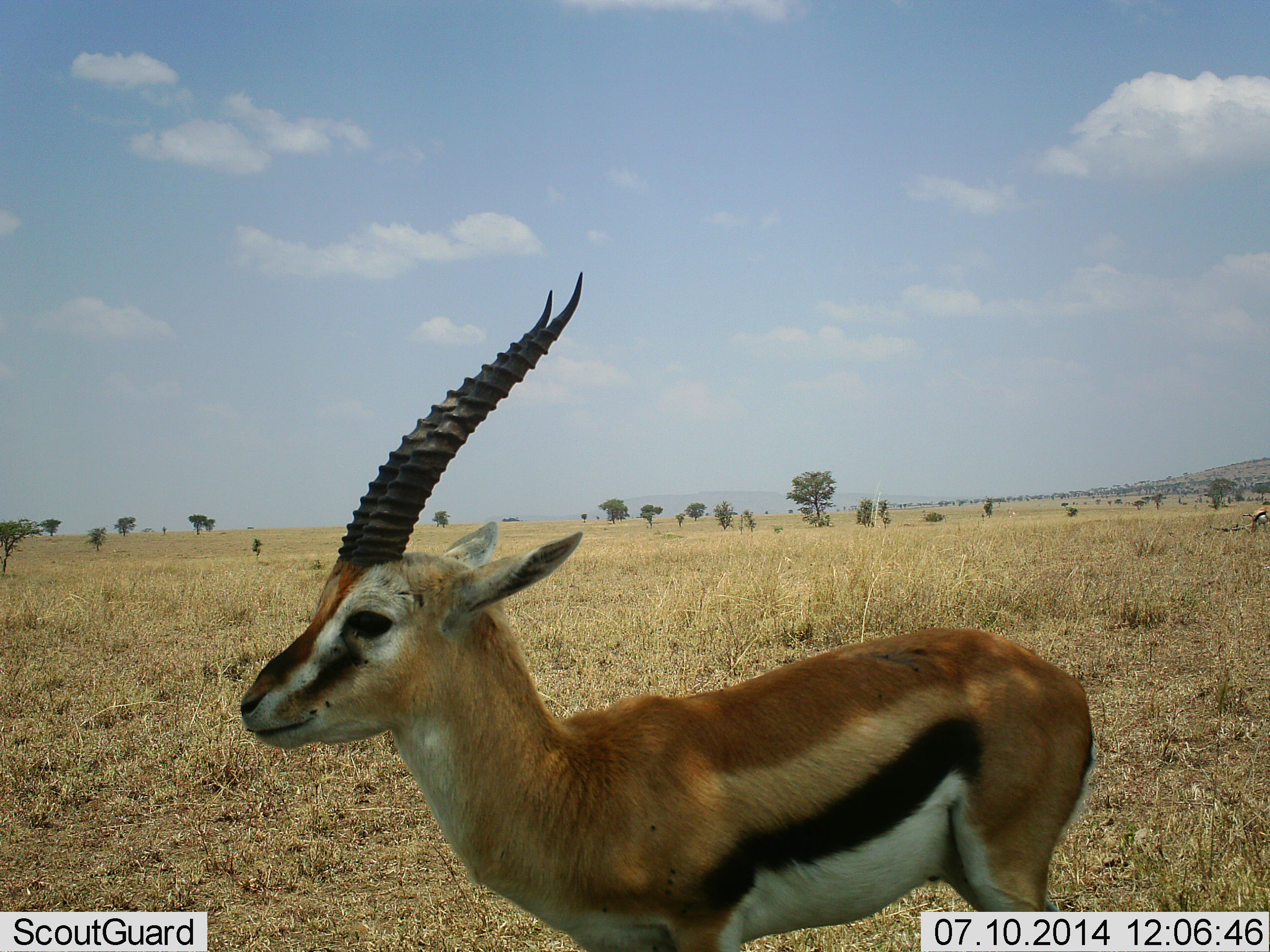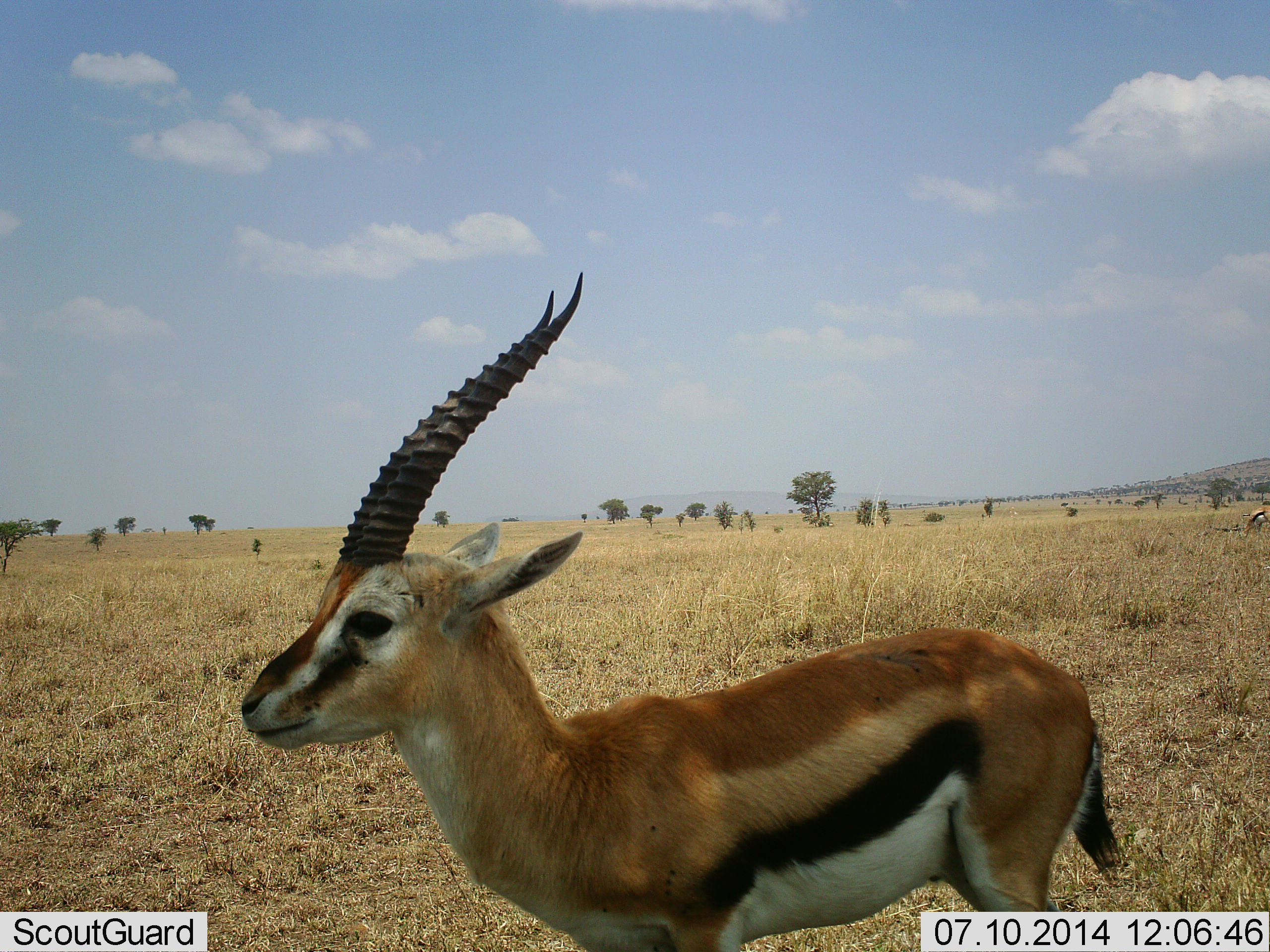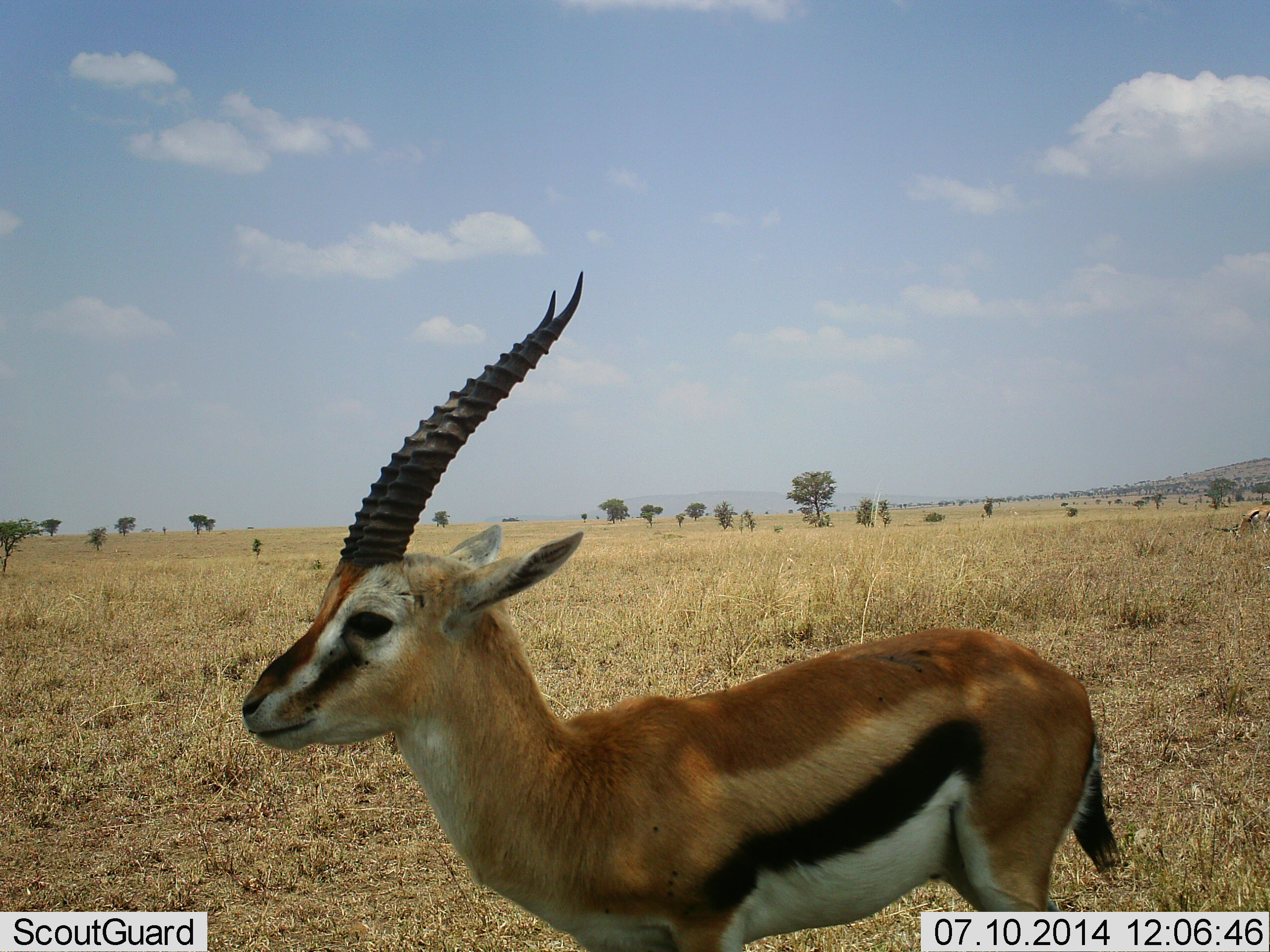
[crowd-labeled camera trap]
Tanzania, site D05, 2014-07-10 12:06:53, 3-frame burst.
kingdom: Animalia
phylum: Chordata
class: Mammalia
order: Artiodactyla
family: Bovidae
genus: Eudorcas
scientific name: Eudorcas thomsonii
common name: thomson's gazelle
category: gazellethomsons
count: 2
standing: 100%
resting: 0%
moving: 0%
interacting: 0%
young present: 0%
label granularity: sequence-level